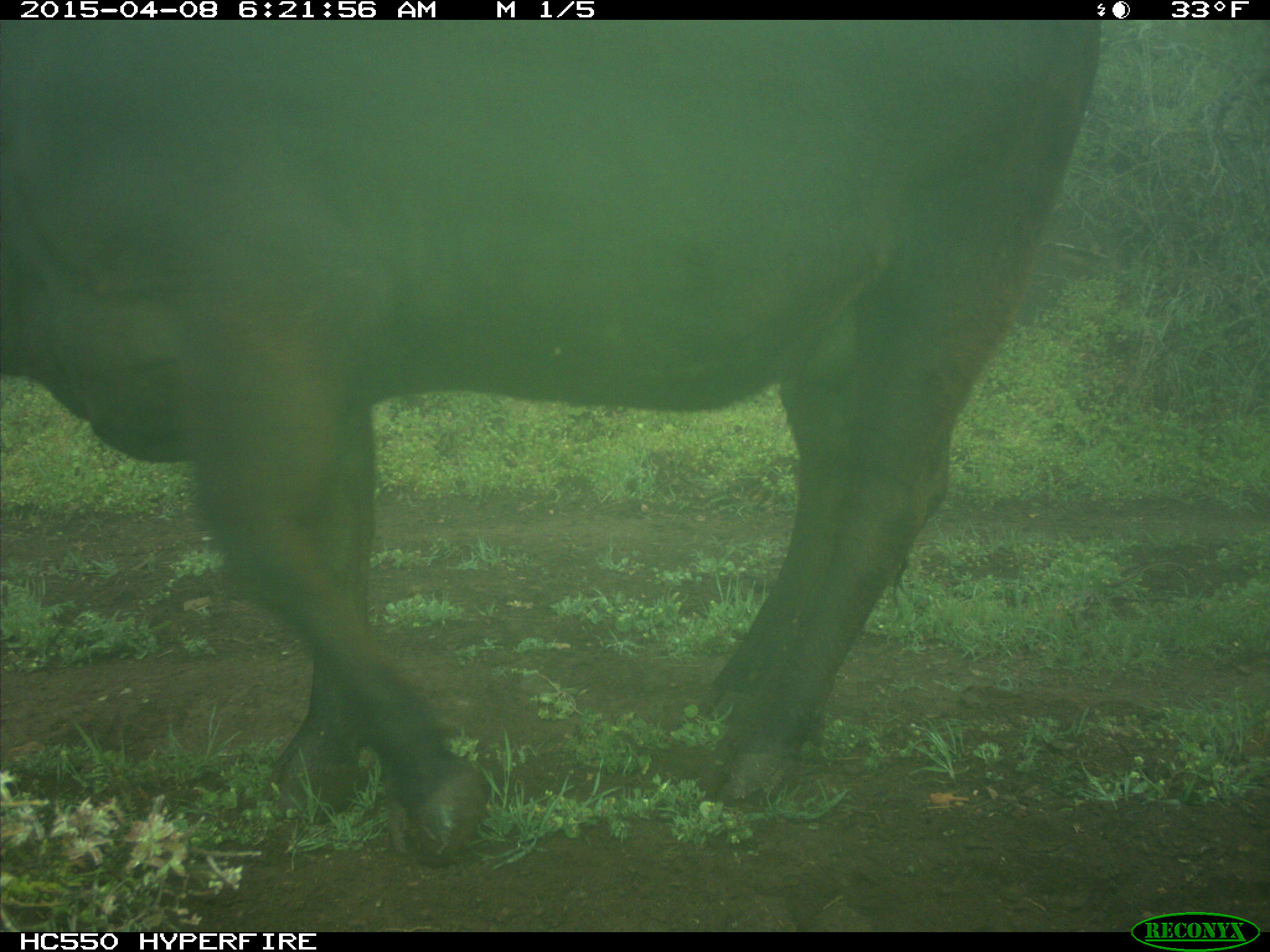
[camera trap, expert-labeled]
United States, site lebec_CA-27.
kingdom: Animalia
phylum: Chordata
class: Mammalia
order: Artiodactyla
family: Bovidae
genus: Bos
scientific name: Bos taurus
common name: domestic cow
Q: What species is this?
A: Bos taurus (domestic cow).